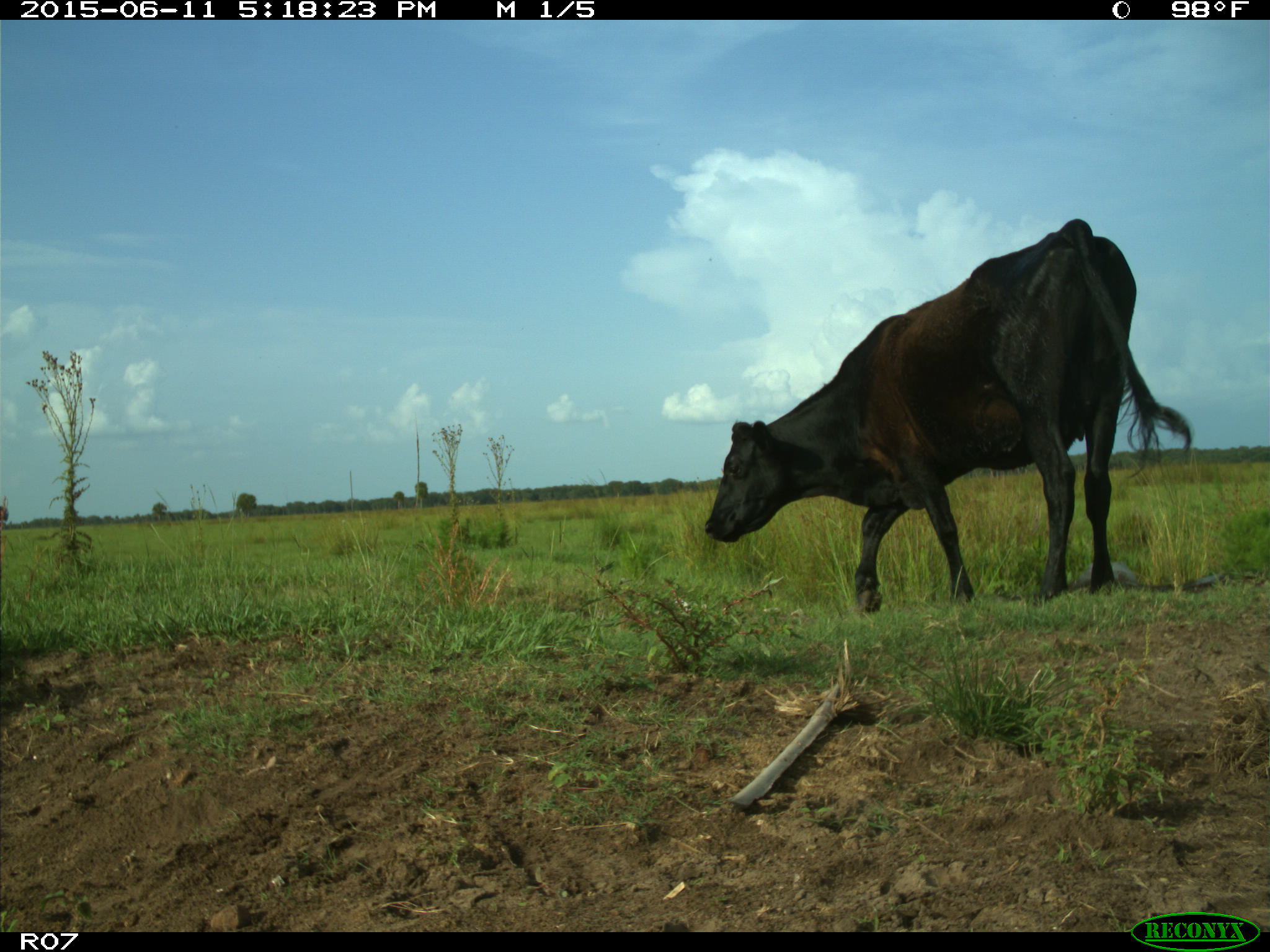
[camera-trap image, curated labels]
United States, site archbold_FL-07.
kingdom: Animalia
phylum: Chordata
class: Mammalia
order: Artiodactyla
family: Bovidae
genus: Bos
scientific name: Bos taurus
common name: domestic cow